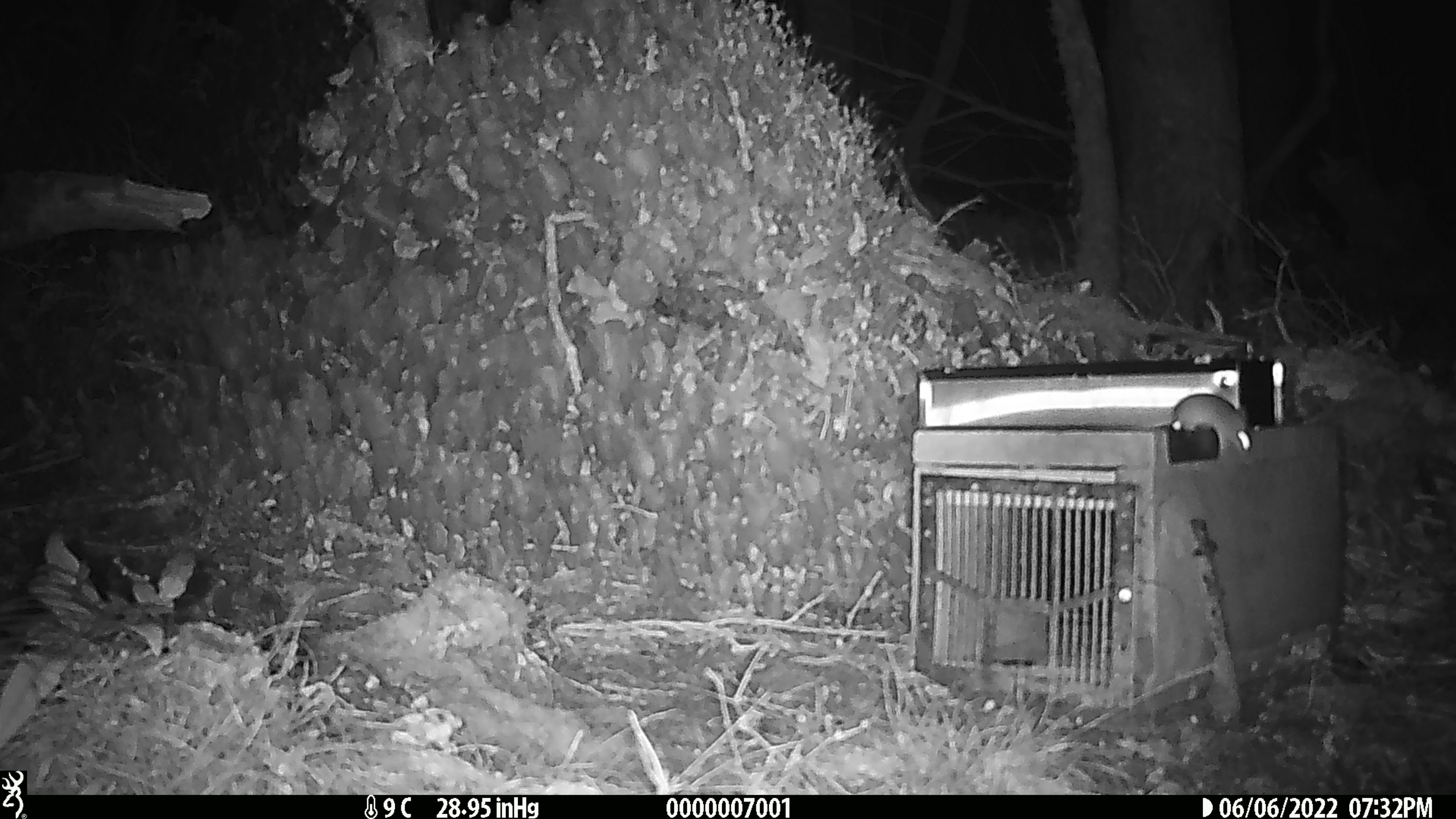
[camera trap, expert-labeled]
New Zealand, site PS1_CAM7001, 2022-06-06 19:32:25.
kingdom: Animalia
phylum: Chordata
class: Mammalia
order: Rodentia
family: Muridae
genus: Mus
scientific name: Mus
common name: mouse